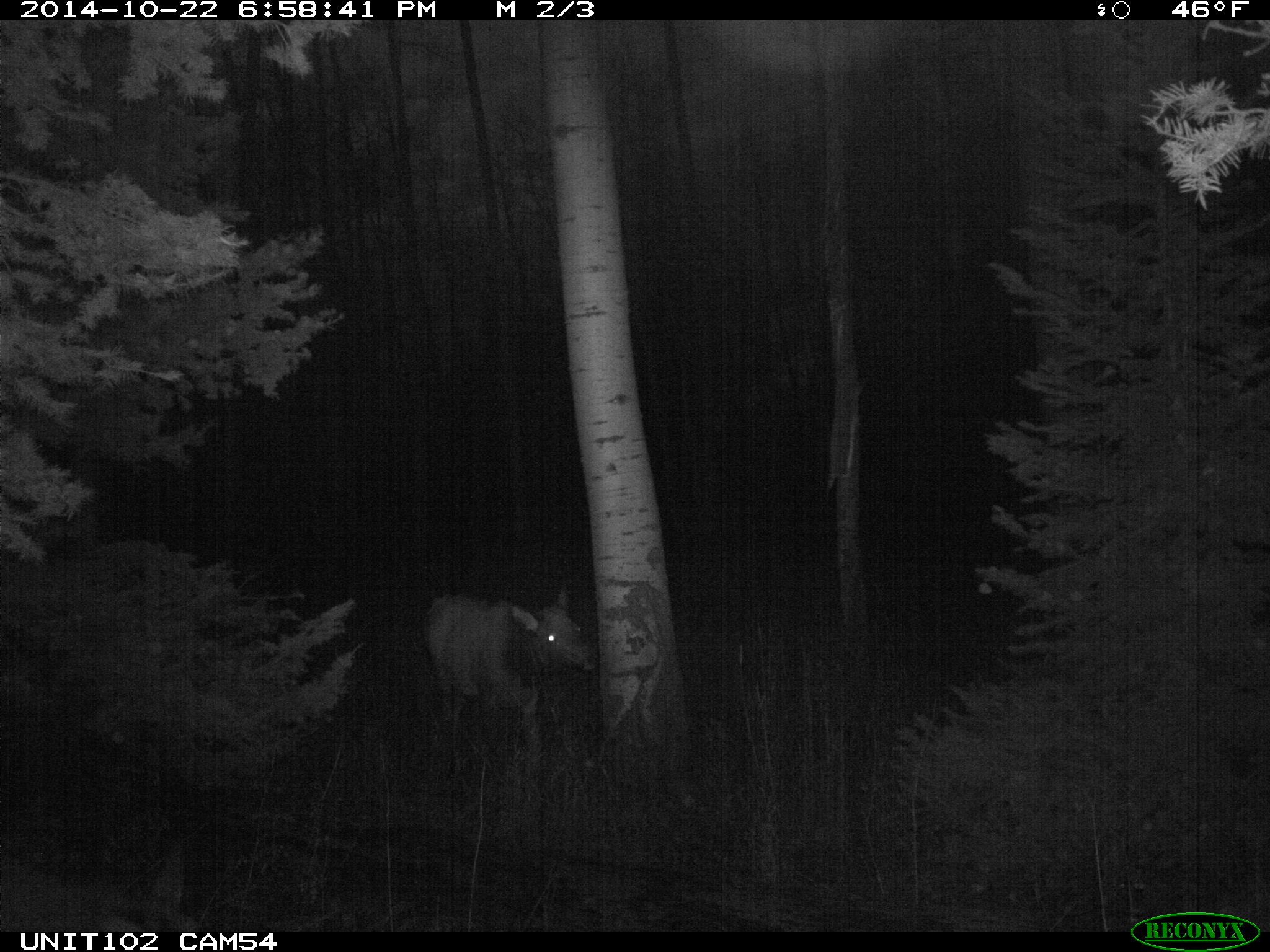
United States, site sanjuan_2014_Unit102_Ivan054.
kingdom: Animalia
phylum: Chordata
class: Mammalia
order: Artiodactyla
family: Cervidae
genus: Cervus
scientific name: Cervus elaphus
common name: red deer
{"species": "Cervus elaphus (red deer)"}